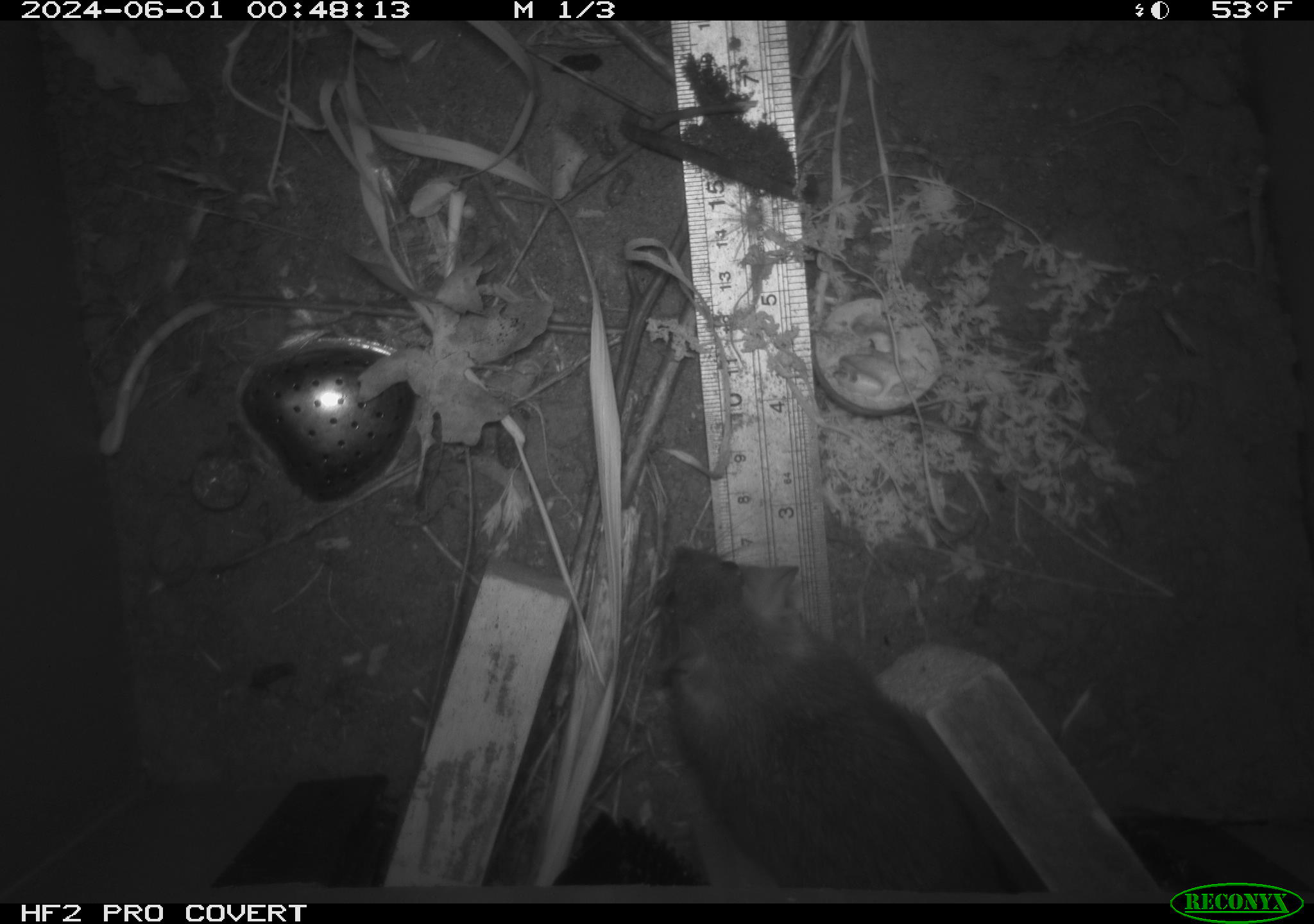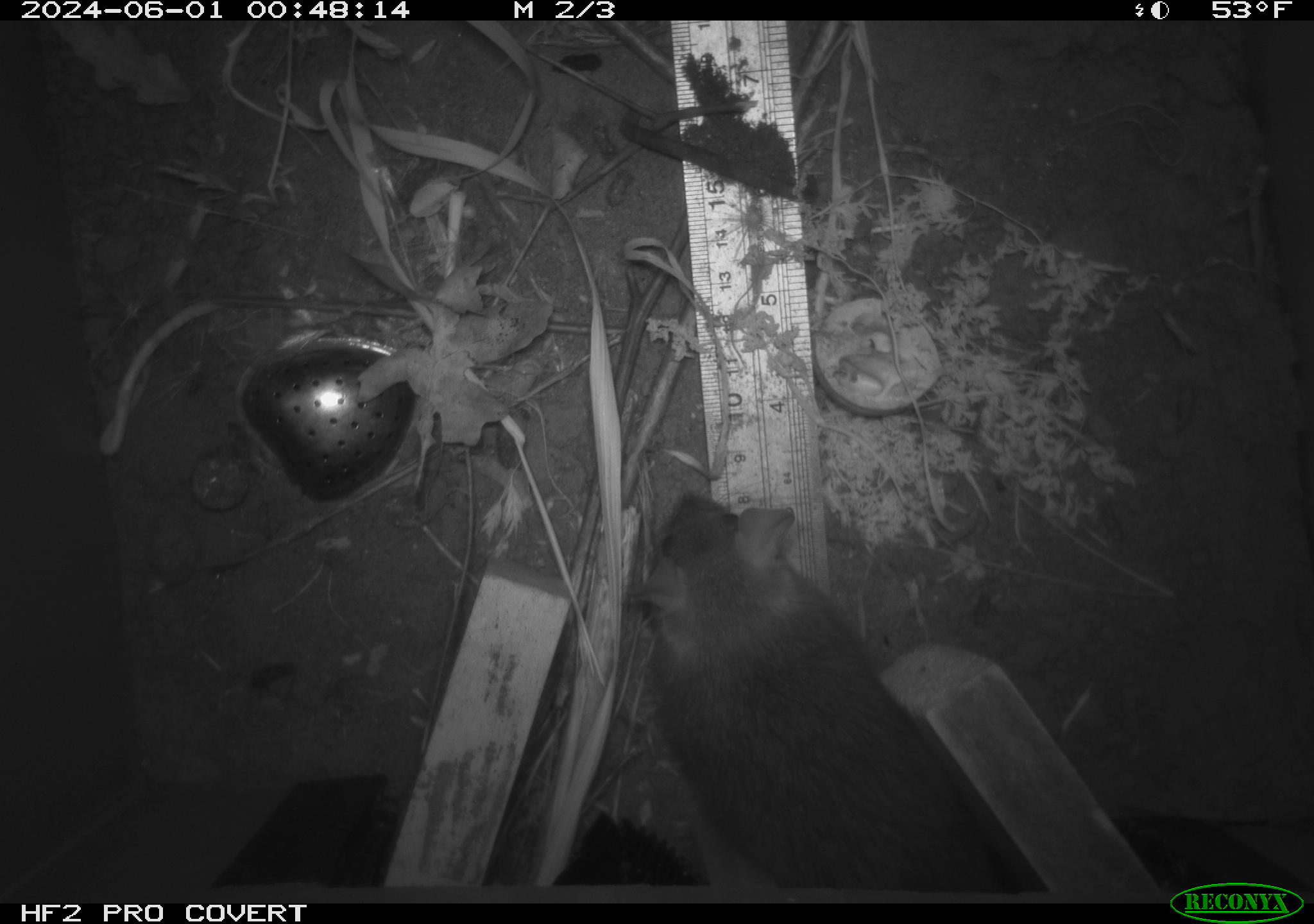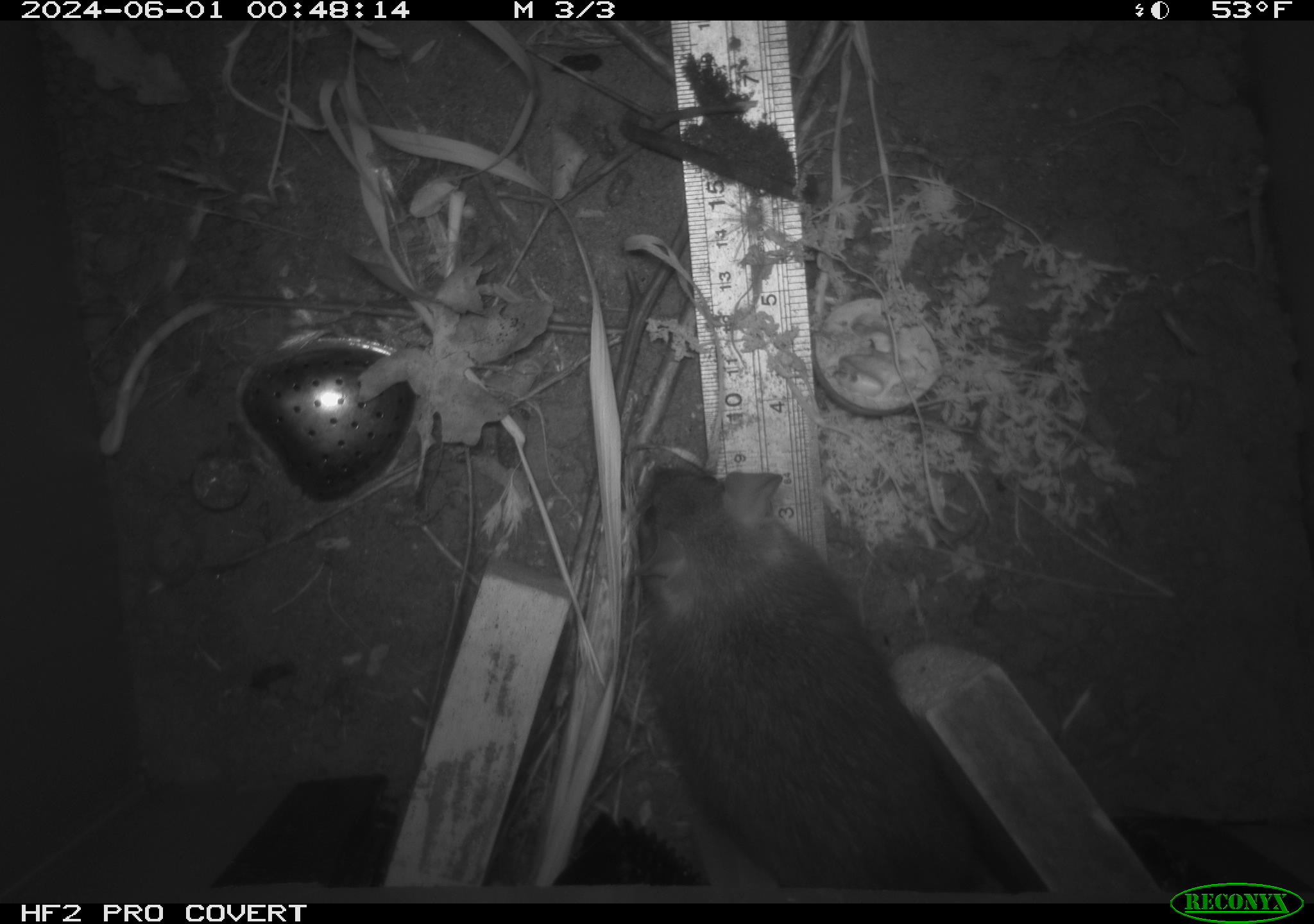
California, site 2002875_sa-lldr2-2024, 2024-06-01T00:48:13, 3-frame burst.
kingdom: Animalia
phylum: Chordata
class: Mammalia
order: Rodentia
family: Muridae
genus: Rattus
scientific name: Rattus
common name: rat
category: rattus species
Rattus species (rat) (Rattus).